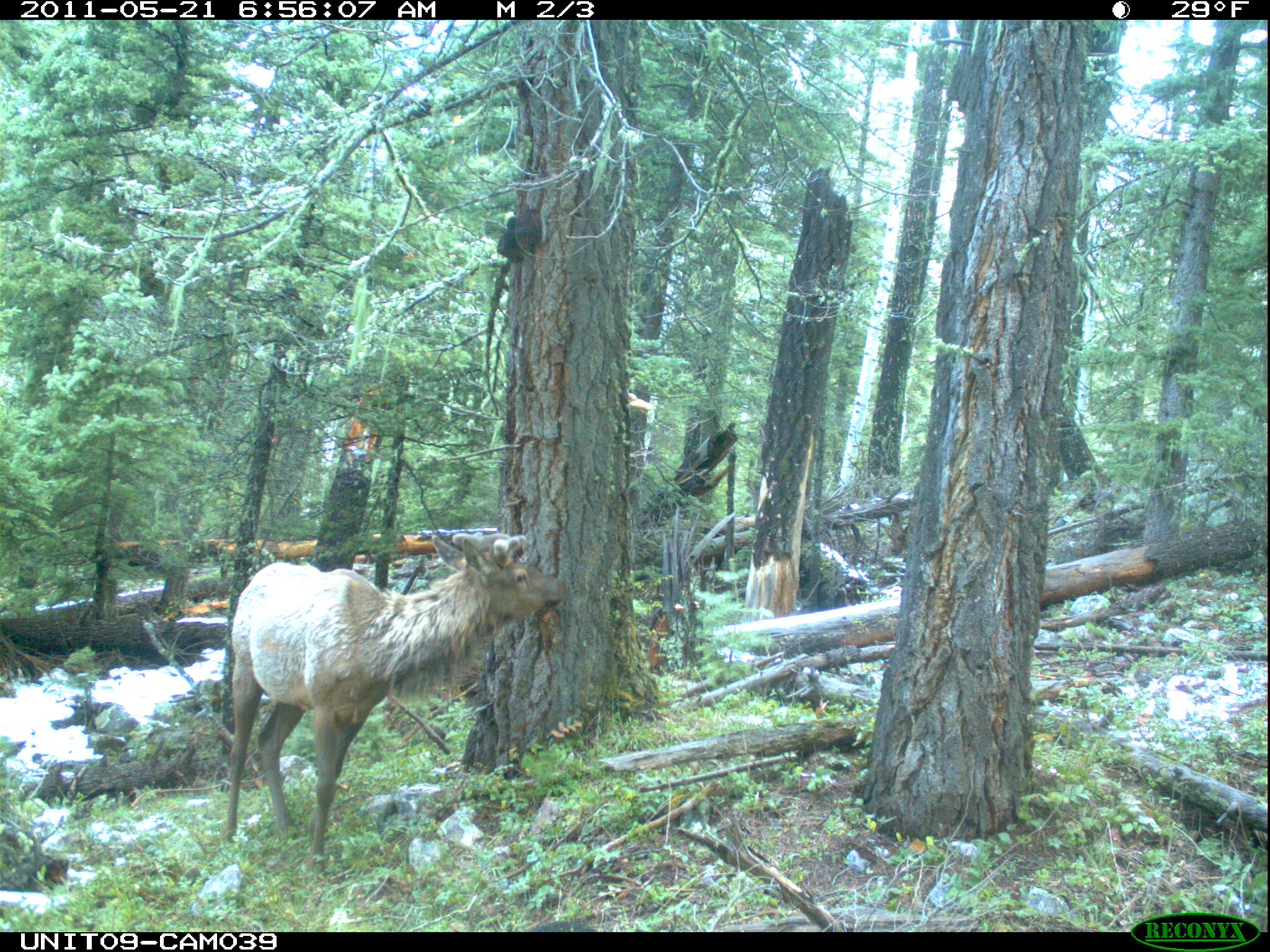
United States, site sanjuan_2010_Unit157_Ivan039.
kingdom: Animalia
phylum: Chordata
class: Mammalia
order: Artiodactyla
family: Cervidae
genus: Cervus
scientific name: Cervus elaphus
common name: red deer